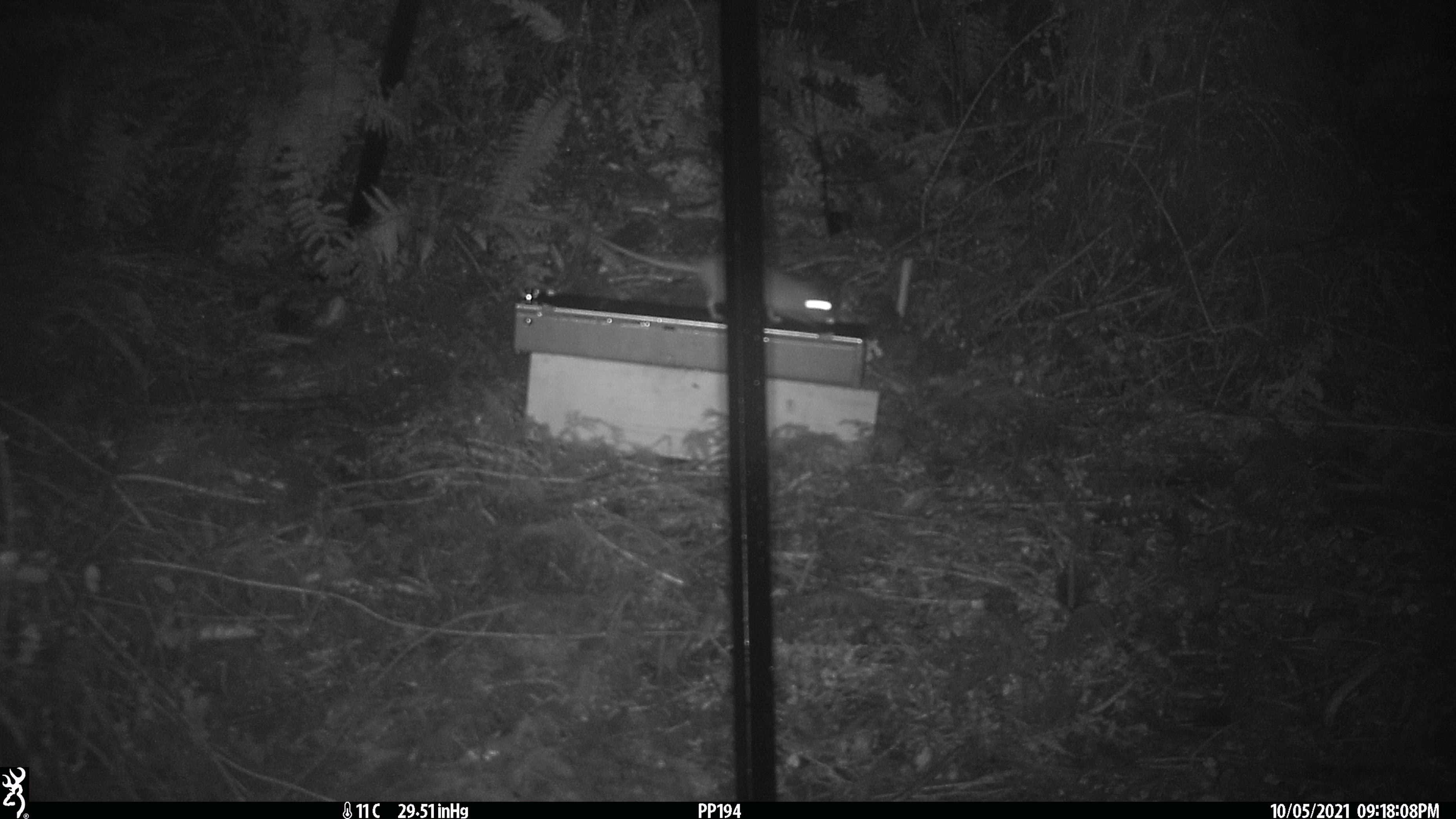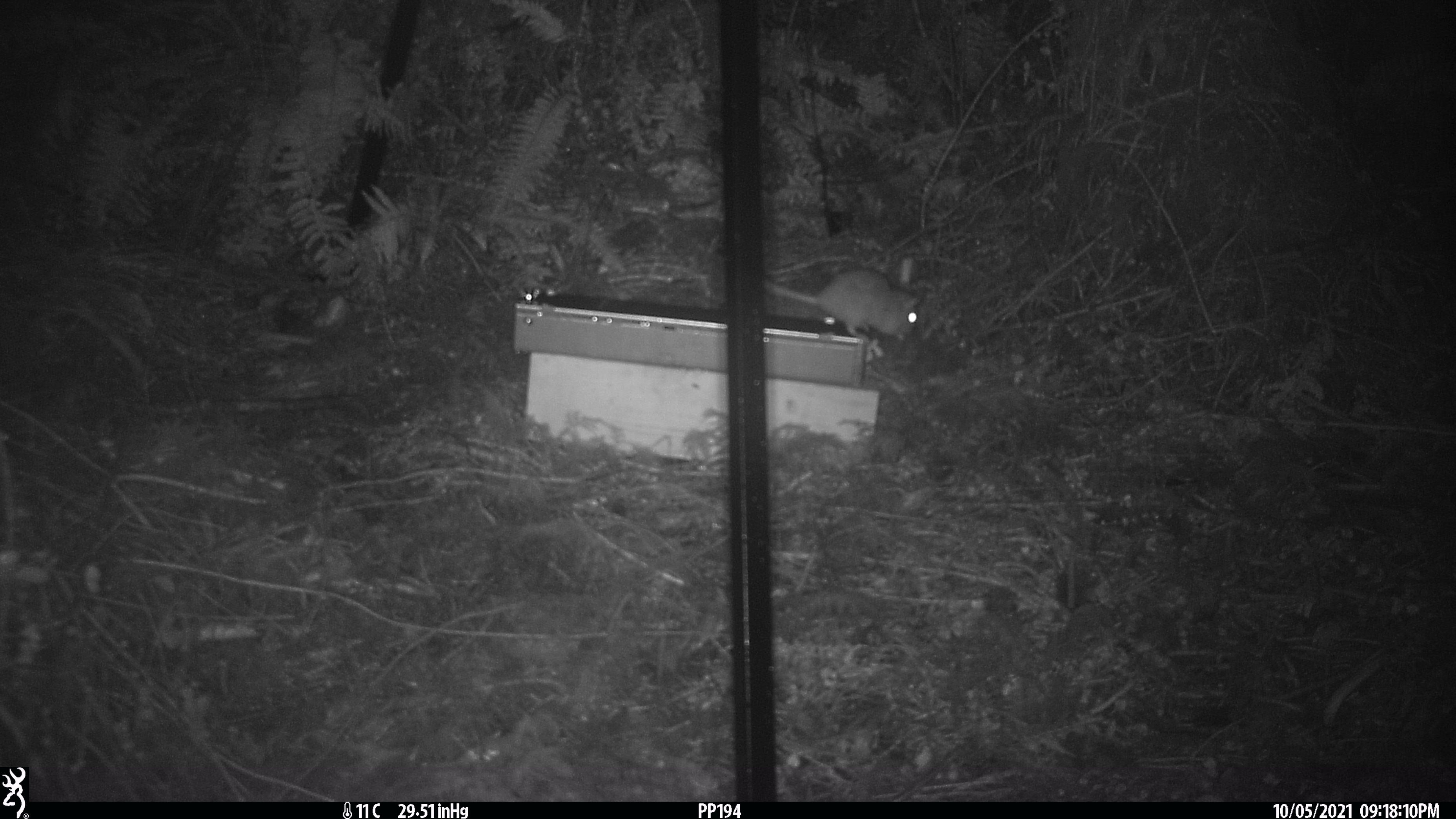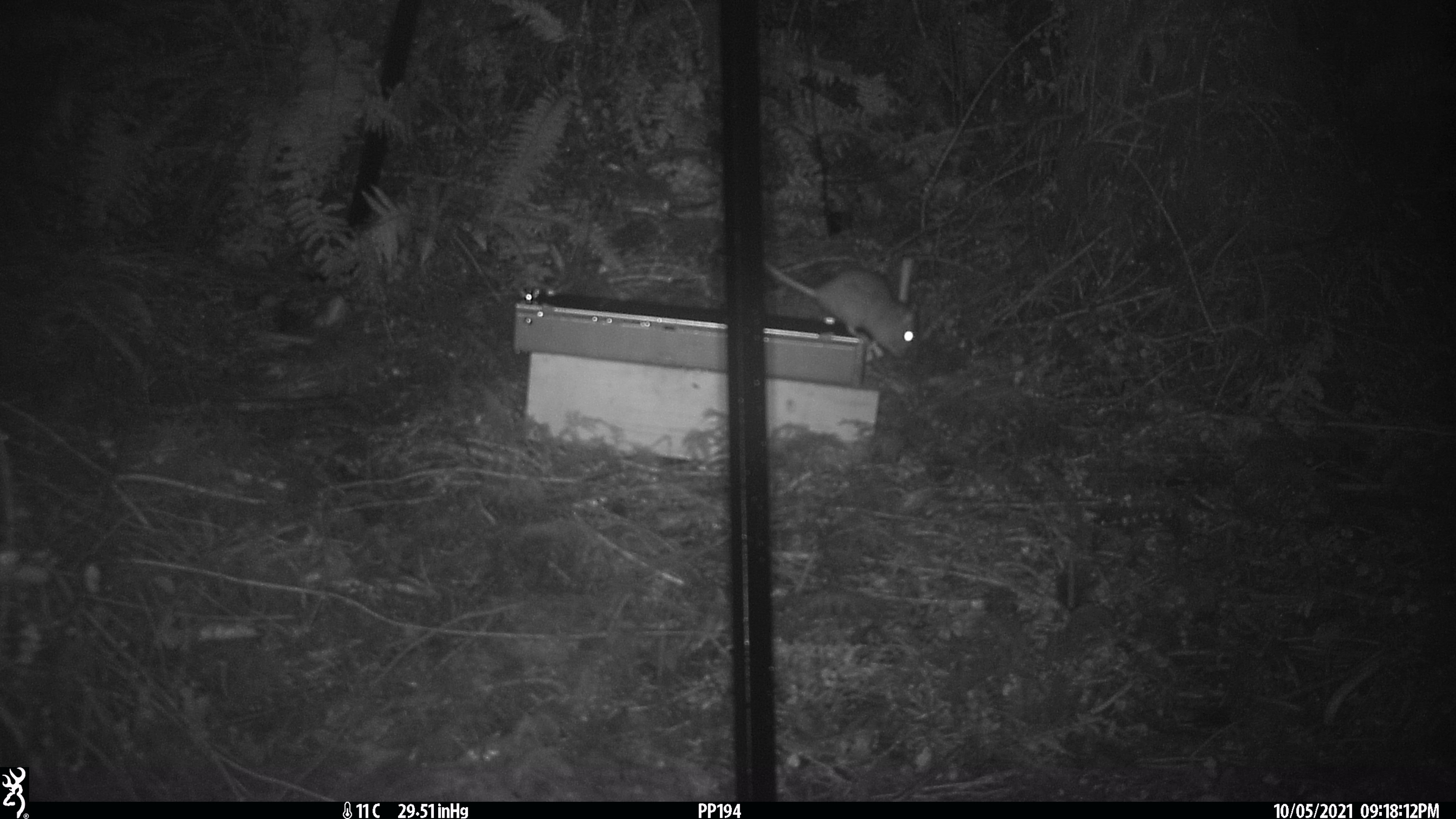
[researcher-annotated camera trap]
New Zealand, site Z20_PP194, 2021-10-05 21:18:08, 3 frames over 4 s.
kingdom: Animalia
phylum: Chordata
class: Mammalia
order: Rodentia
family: Muridae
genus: Rattus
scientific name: Rattus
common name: rat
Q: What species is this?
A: Rat (Rattus).